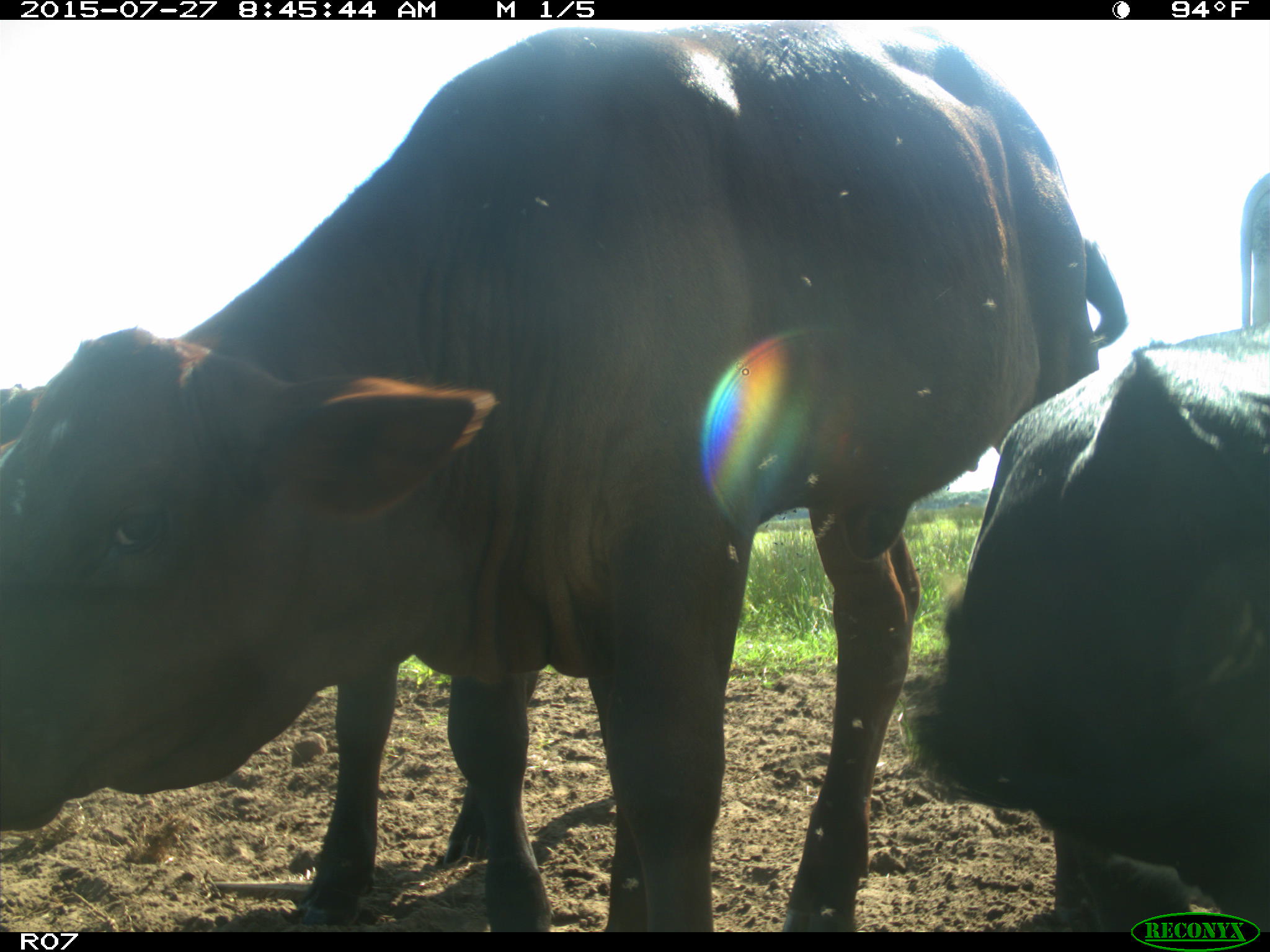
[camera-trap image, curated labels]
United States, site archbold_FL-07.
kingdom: Animalia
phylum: Chordata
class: Mammalia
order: Artiodactyla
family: Bovidae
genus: Bos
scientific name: Bos taurus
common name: domestic cow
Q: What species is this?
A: Bos taurus (domestic cow).